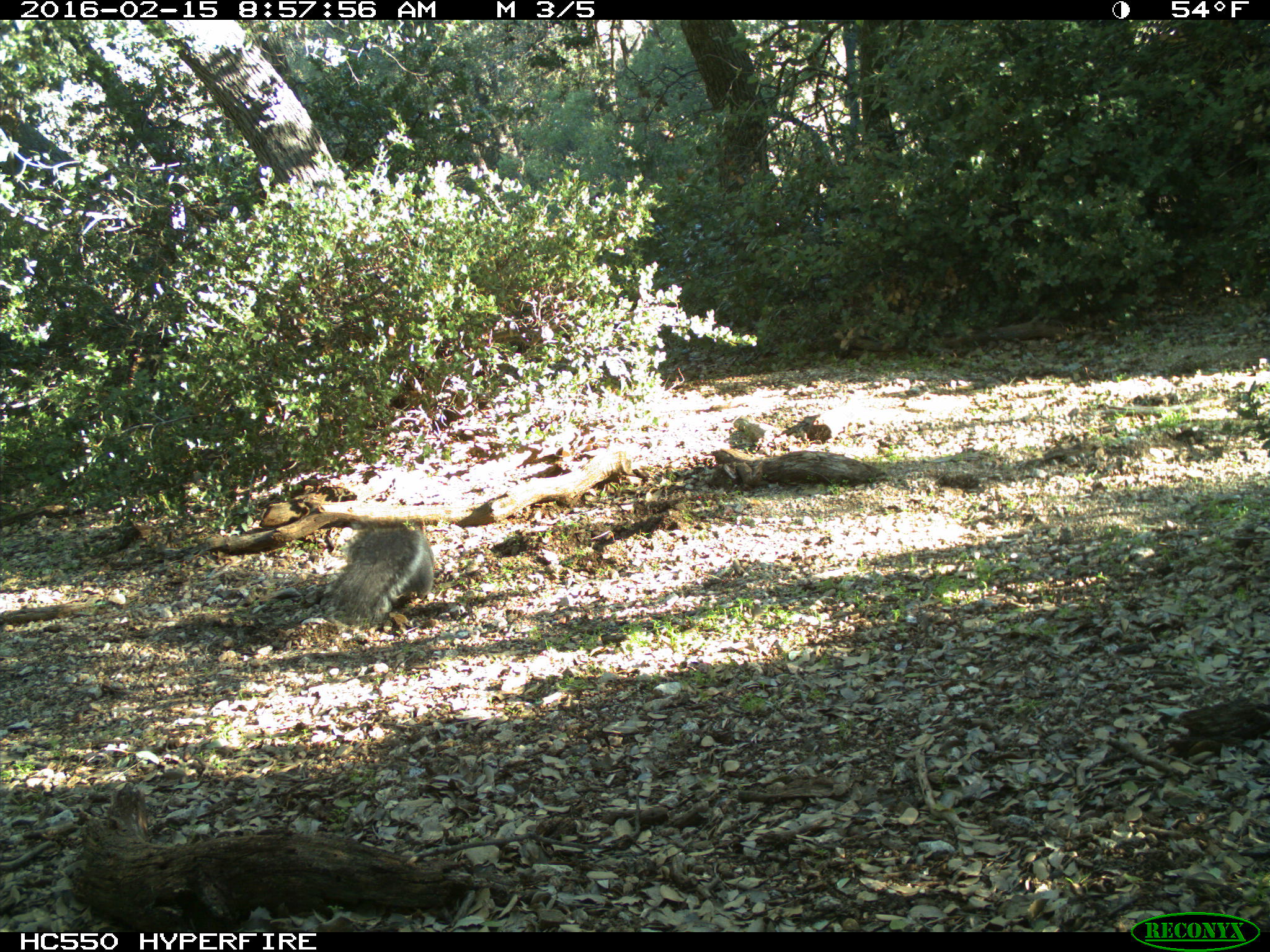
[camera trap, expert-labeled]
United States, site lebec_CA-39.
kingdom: Animalia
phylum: Chordata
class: Mammalia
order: Rodentia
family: Sciuridae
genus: Sciurus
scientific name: Sciurus carolinensis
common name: eastern gray squirrel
Sciurus carolinensis (eastern gray squirrel).